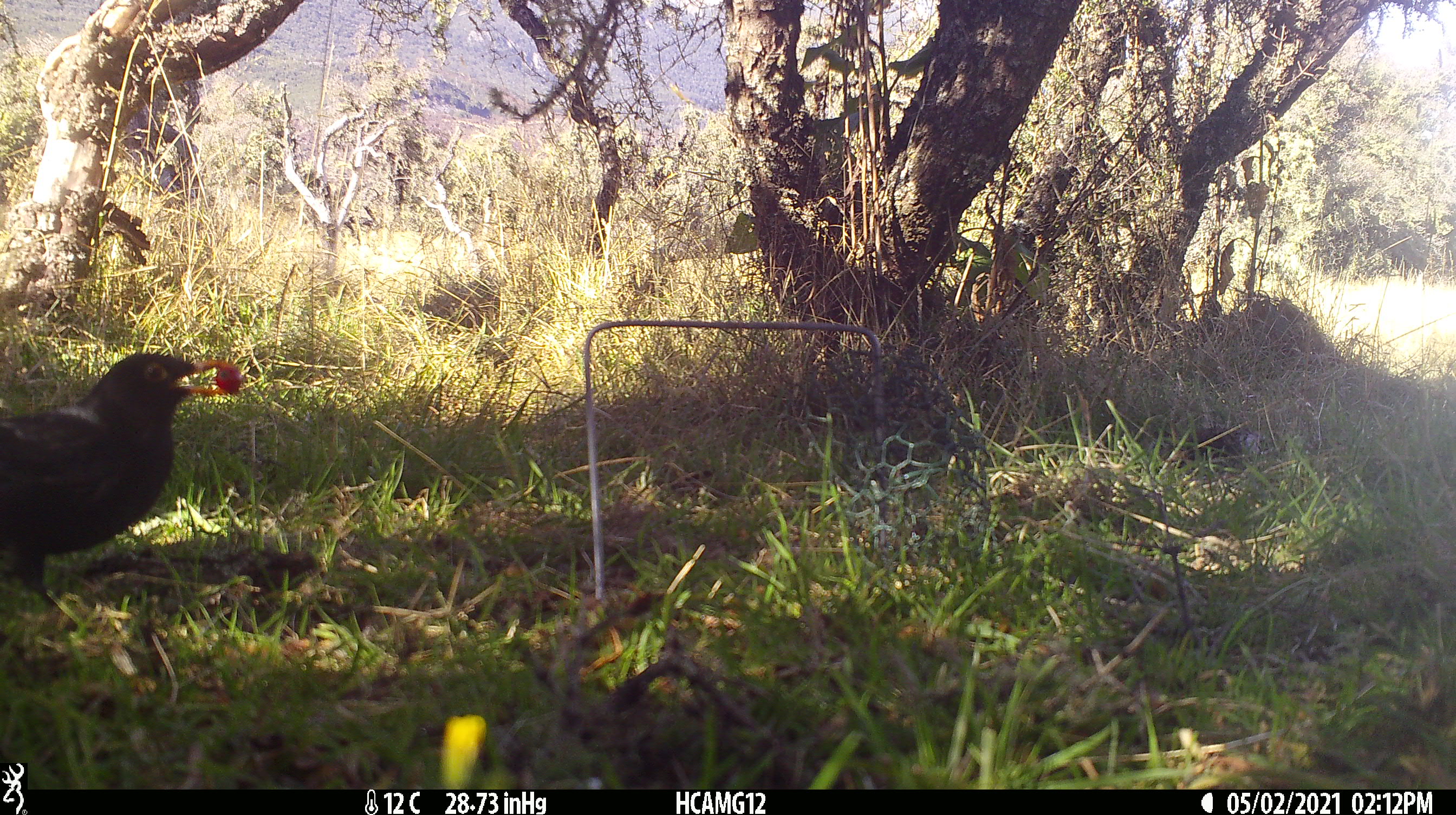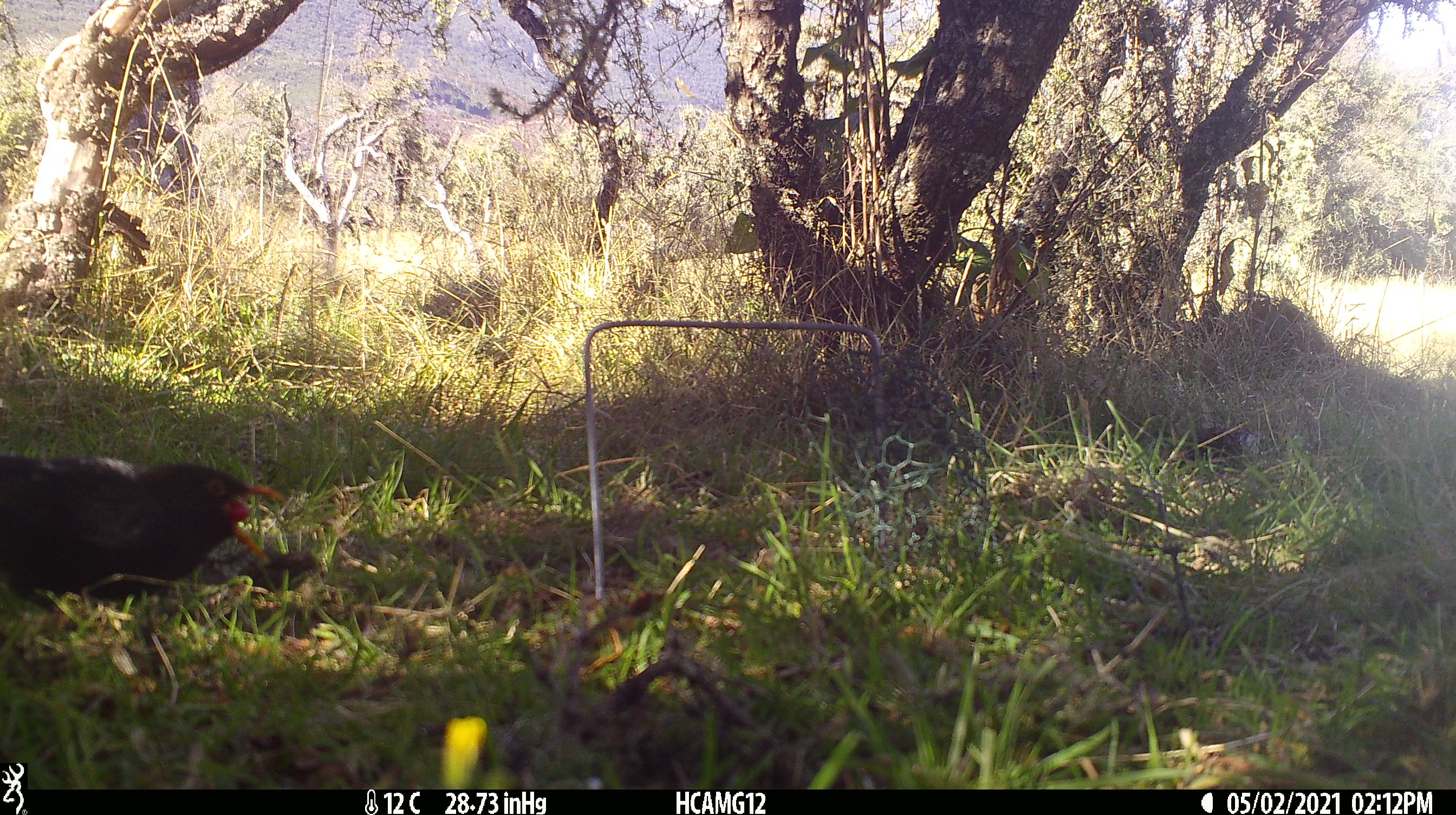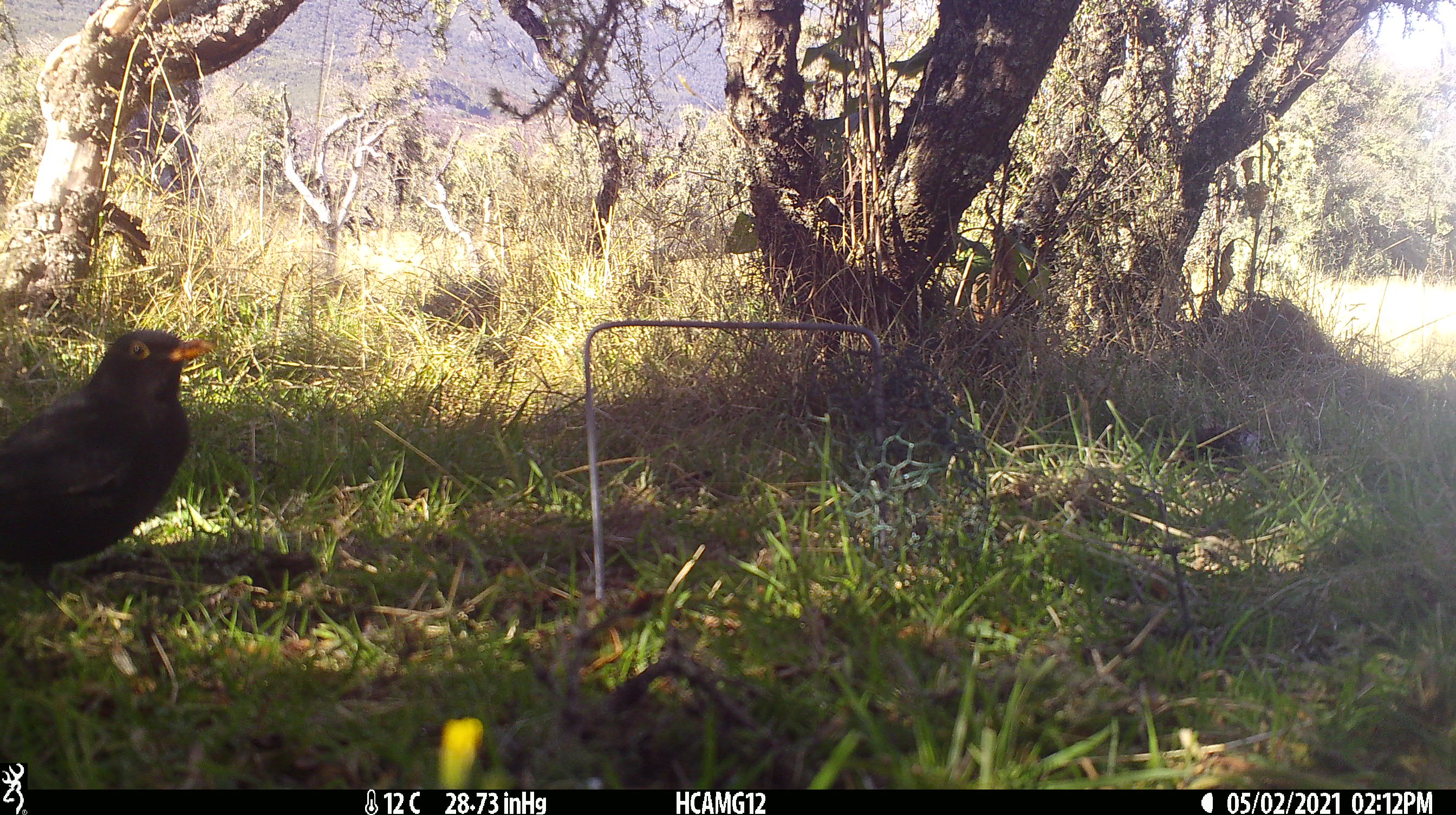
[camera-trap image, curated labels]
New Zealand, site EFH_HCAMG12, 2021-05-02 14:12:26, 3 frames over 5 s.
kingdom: Animalia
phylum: Chordata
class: Aves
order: Passeriformes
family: Turdidae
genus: Turdus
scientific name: Turdus merula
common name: eurasian blackbird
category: blackbird